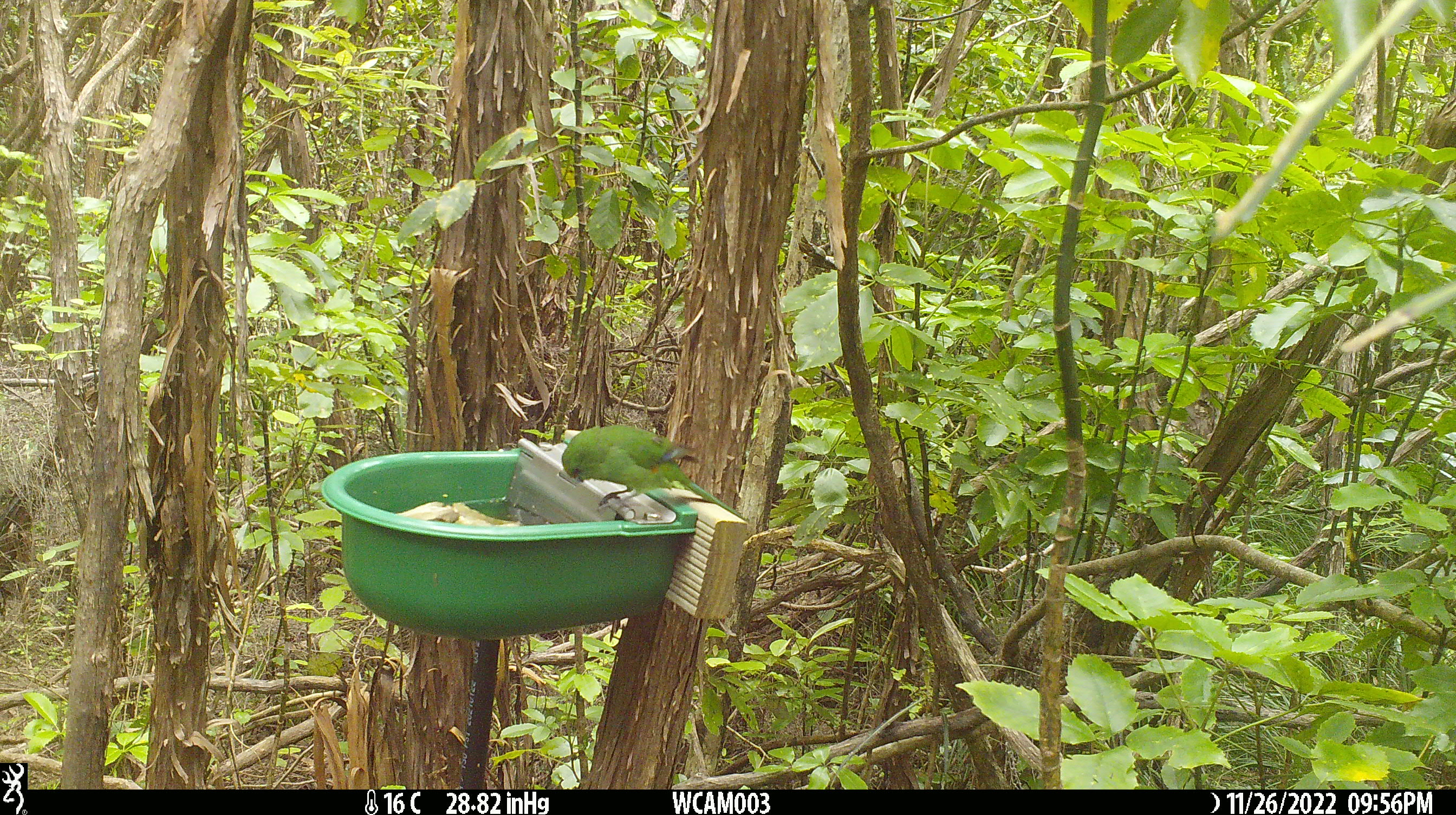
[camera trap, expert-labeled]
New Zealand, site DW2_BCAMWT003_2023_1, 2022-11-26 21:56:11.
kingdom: Animalia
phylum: Chordata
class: Aves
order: Psittaciformes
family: Psittaculidae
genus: Cyanoramphus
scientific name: Cyanoramphus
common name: parakeet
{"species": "parakeet (Cyanoramphus)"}